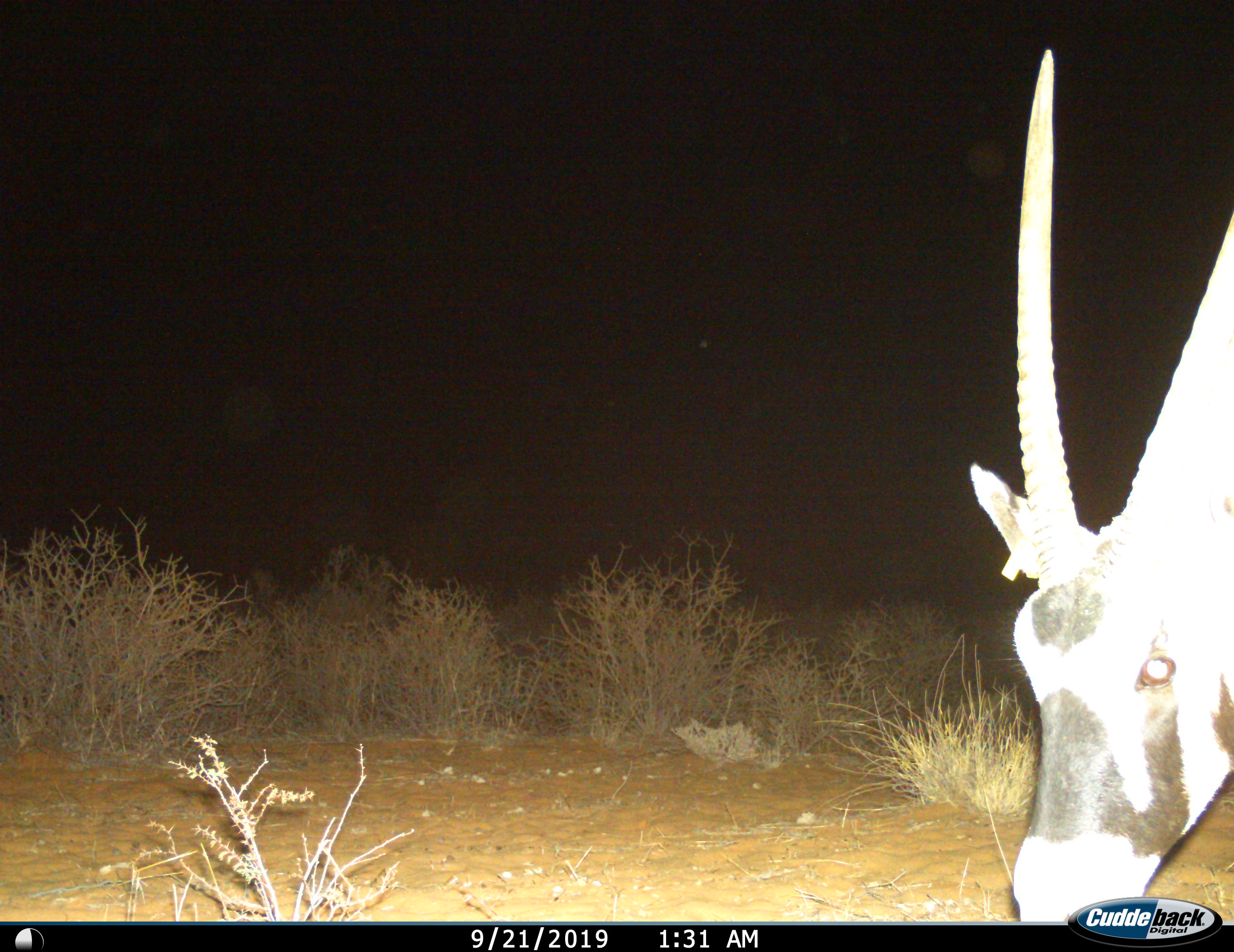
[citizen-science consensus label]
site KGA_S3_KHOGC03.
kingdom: Animalia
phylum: Chordata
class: Mammalia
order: Artiodactyla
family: Bovidae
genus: Oryx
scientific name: Oryx gazella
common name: gemsbok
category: oryx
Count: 1.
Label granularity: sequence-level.